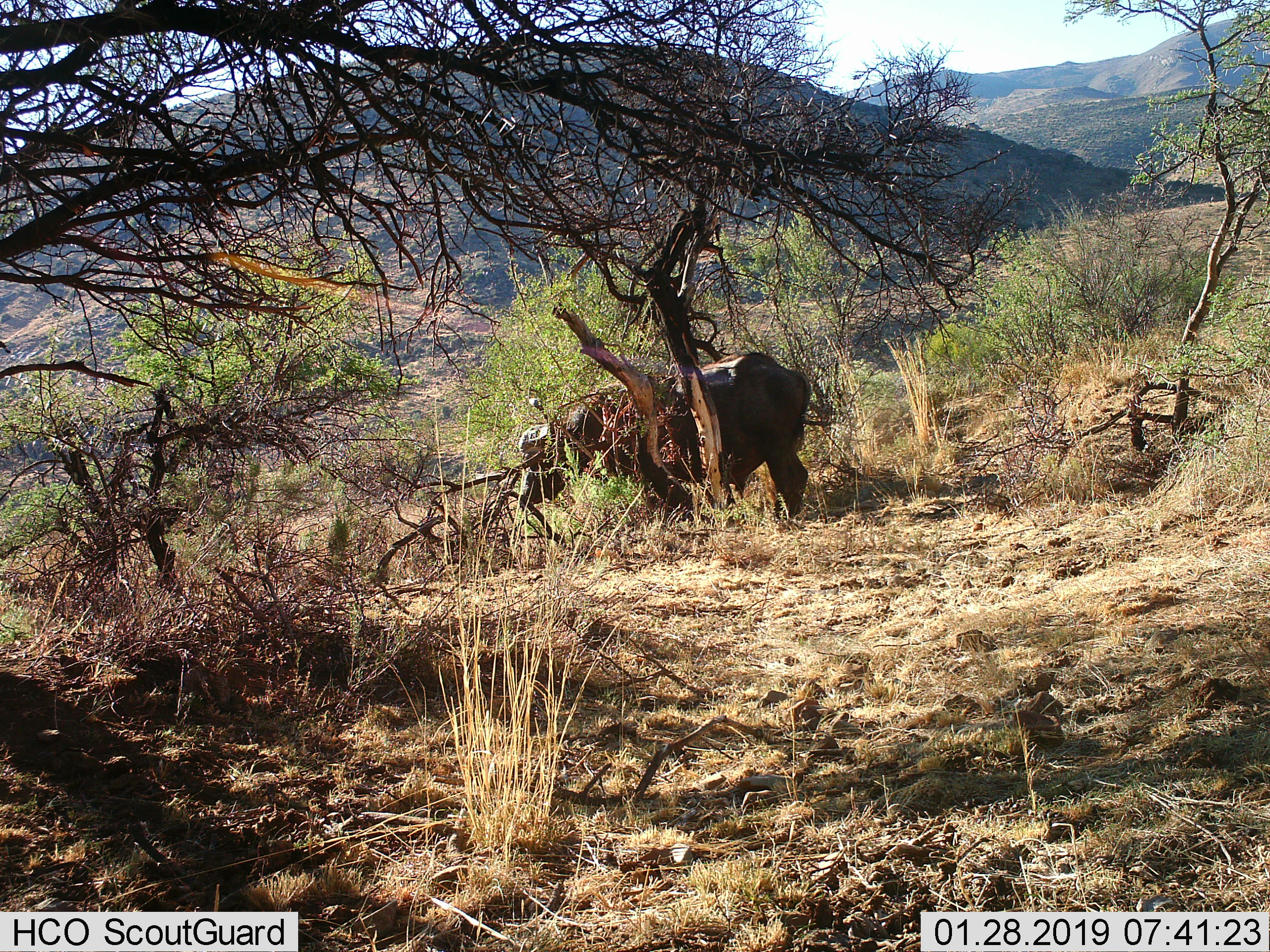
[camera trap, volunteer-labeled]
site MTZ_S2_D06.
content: unidentified animal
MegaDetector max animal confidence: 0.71